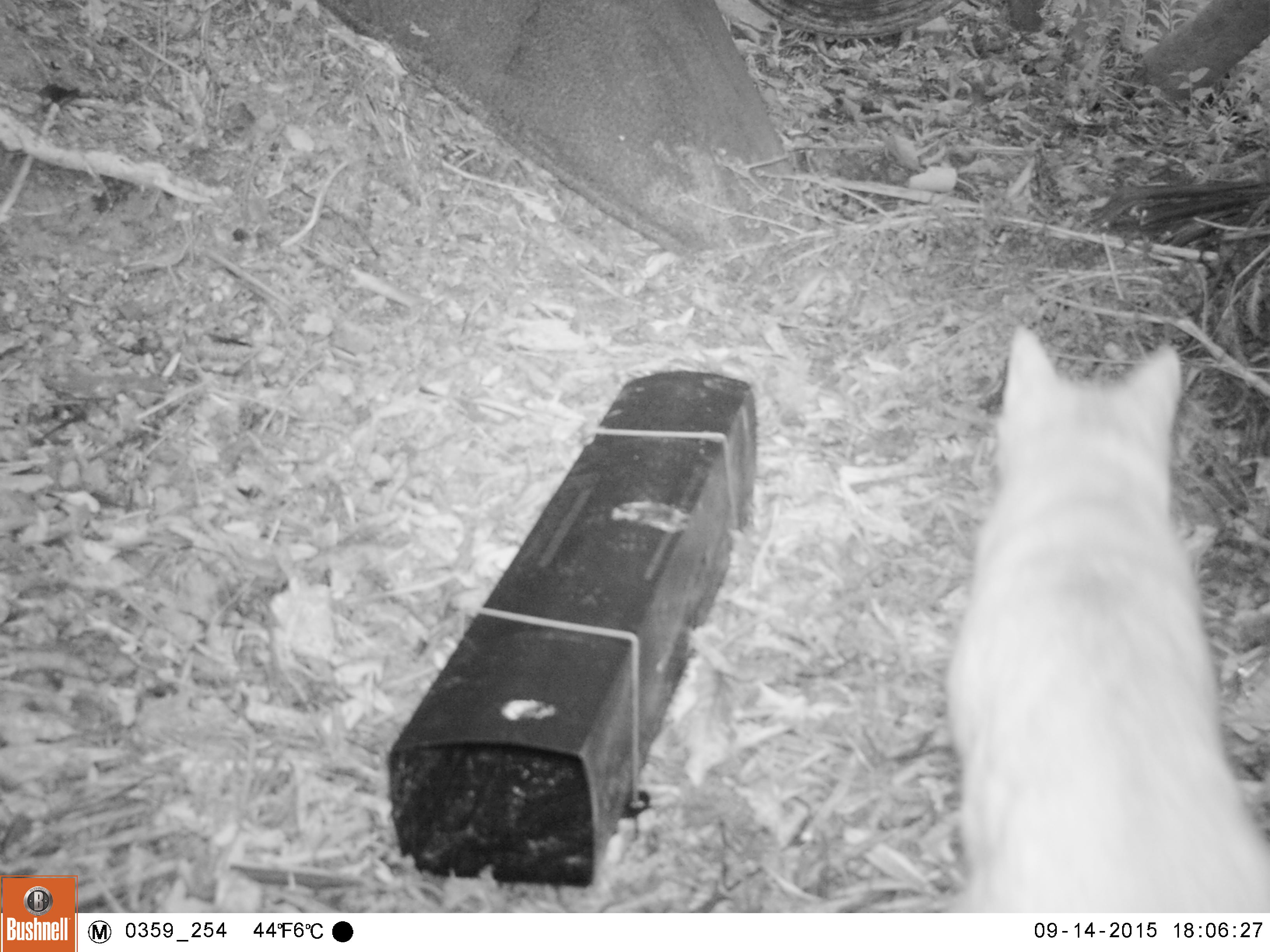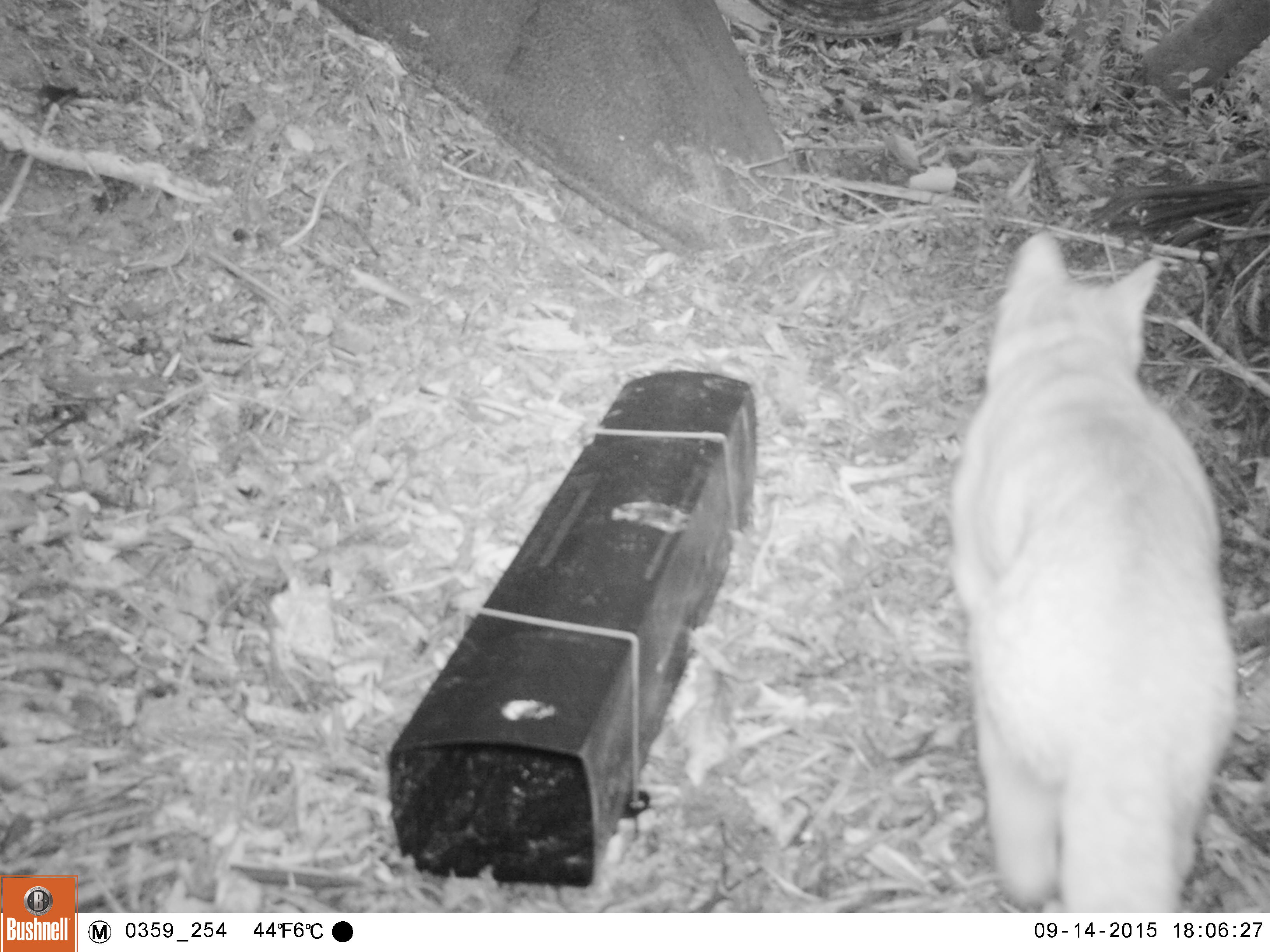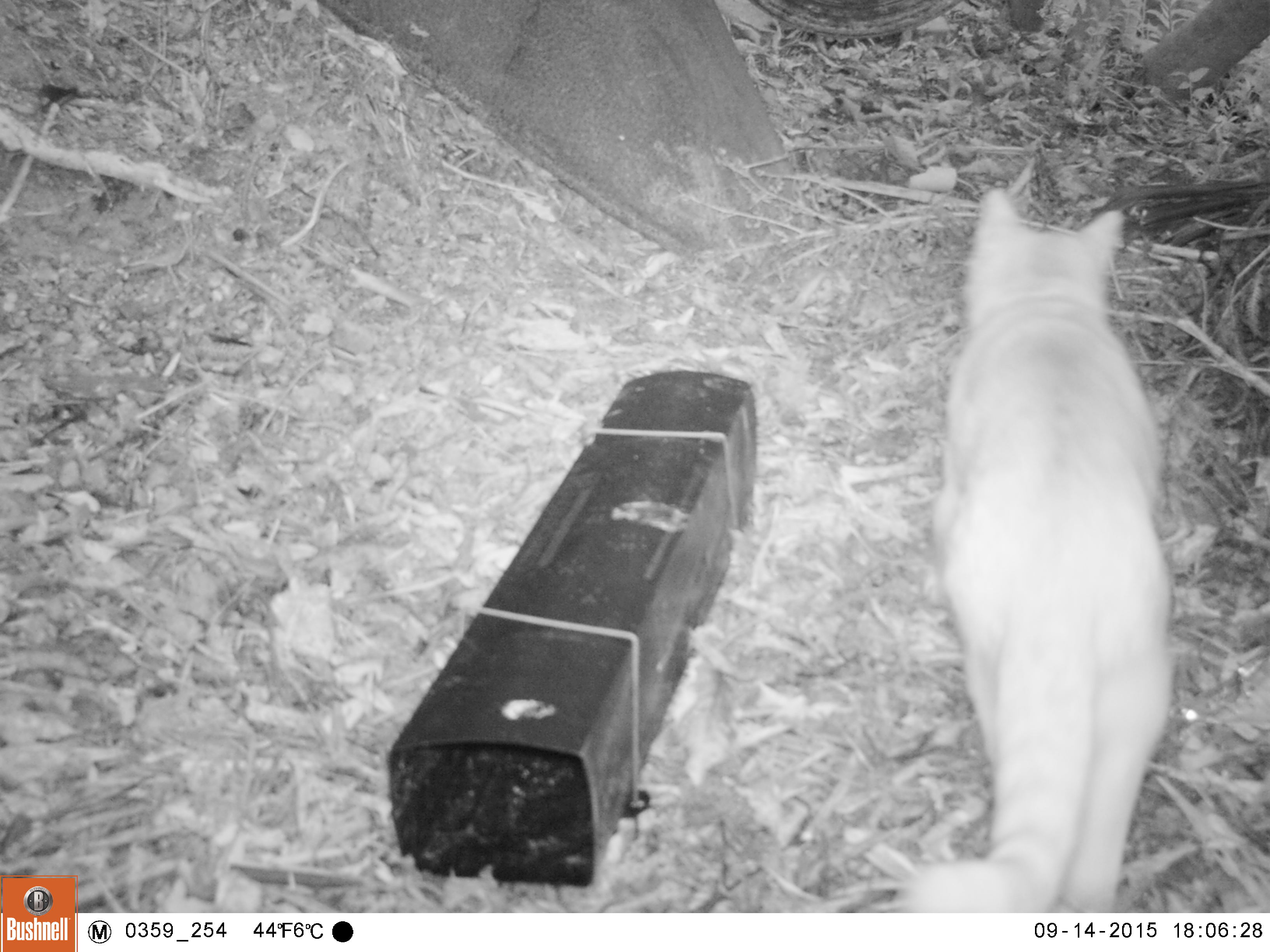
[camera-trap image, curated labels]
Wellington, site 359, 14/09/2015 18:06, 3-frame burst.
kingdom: Animalia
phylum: Chordata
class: Mammalia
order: Carnivora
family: Felidae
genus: Felis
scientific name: Felis catus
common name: cat